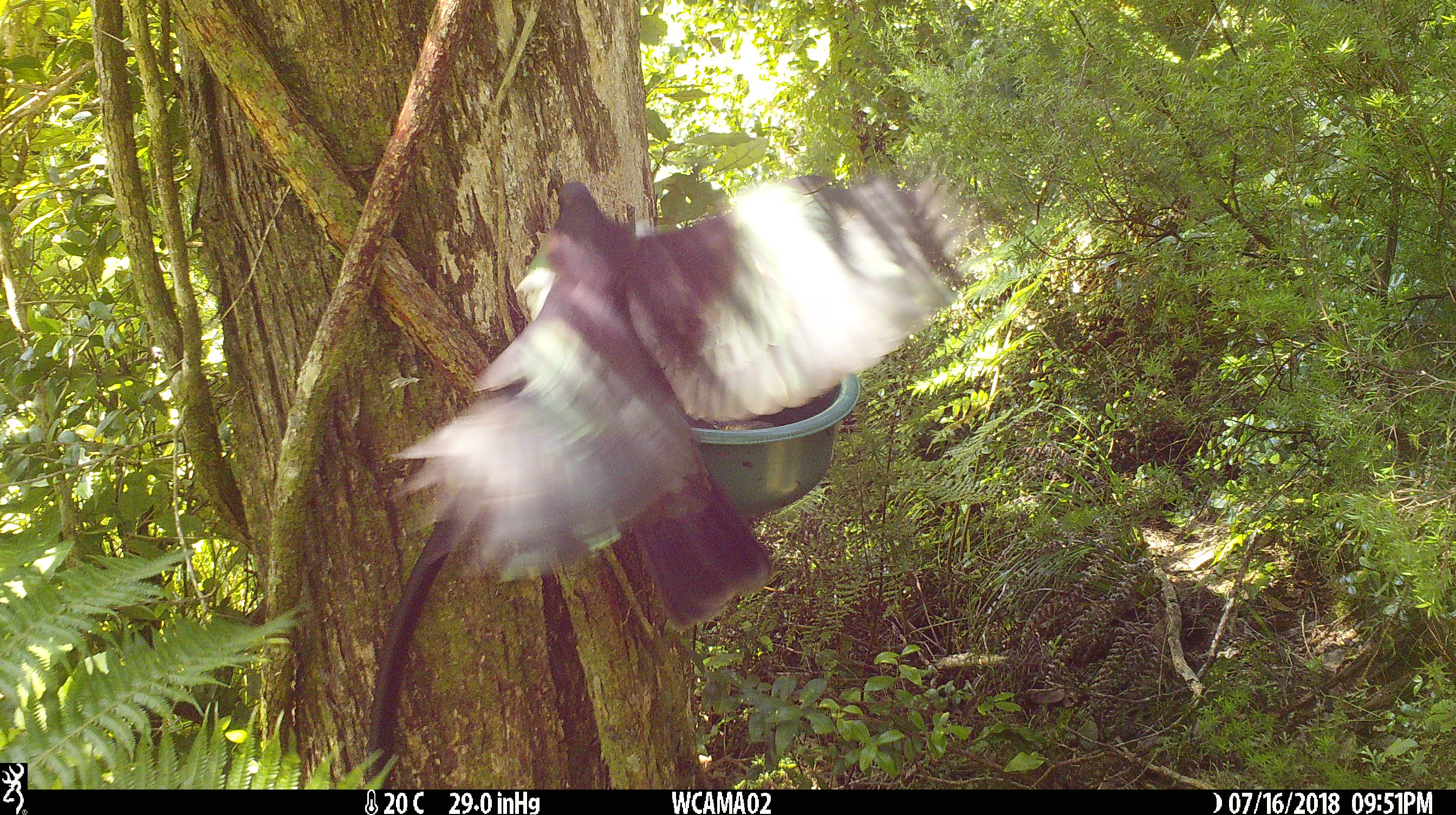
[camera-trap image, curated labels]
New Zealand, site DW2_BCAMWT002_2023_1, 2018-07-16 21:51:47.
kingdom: Animalia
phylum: Chordata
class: Aves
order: Columbiformes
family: Columbidae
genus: Hemiphaga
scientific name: Hemiphaga novaeseelandiae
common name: new zealand pigeon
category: kereru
Kereru (new zealand pigeon) (Hemiphaga novaeseelandiae).